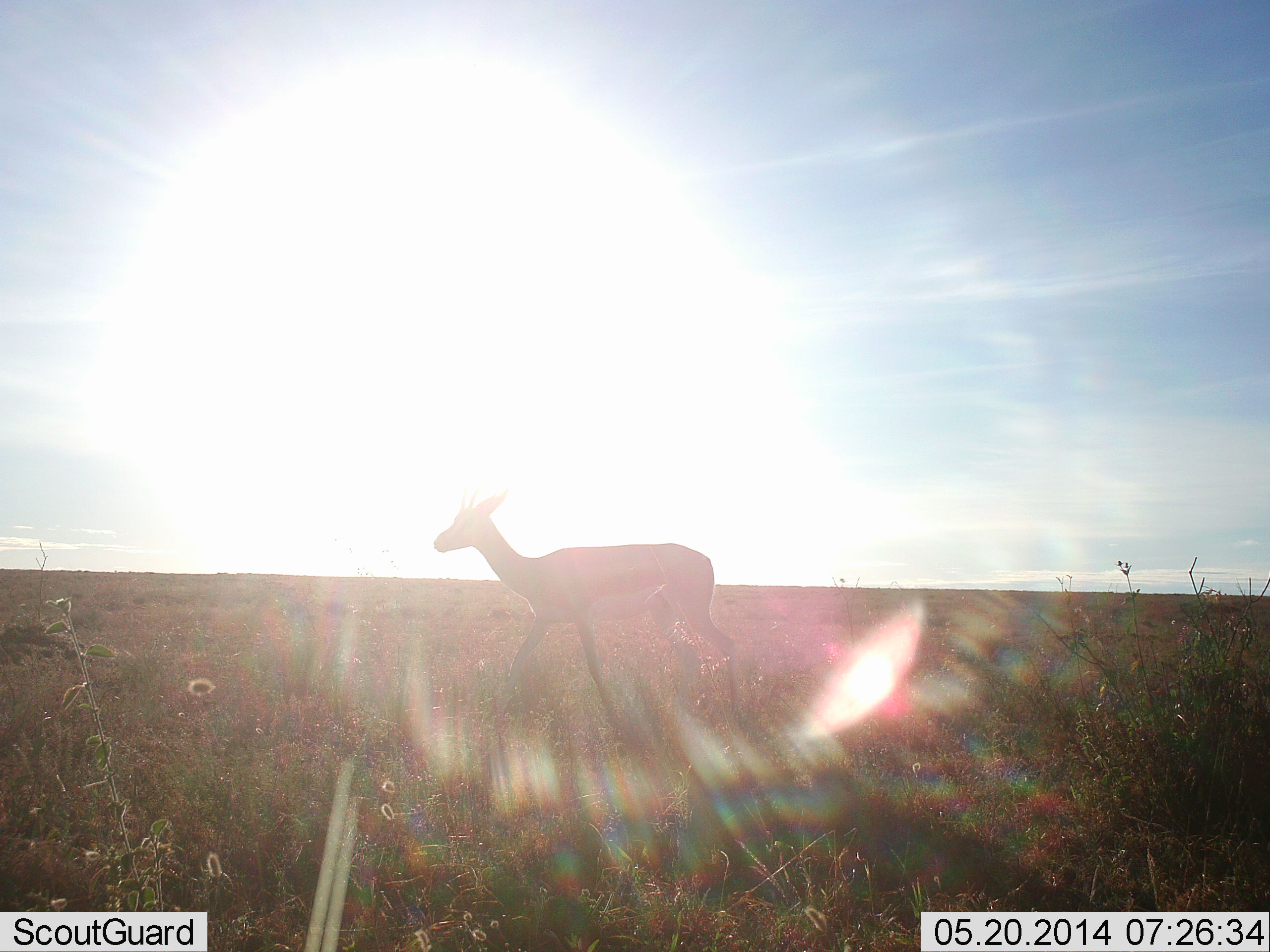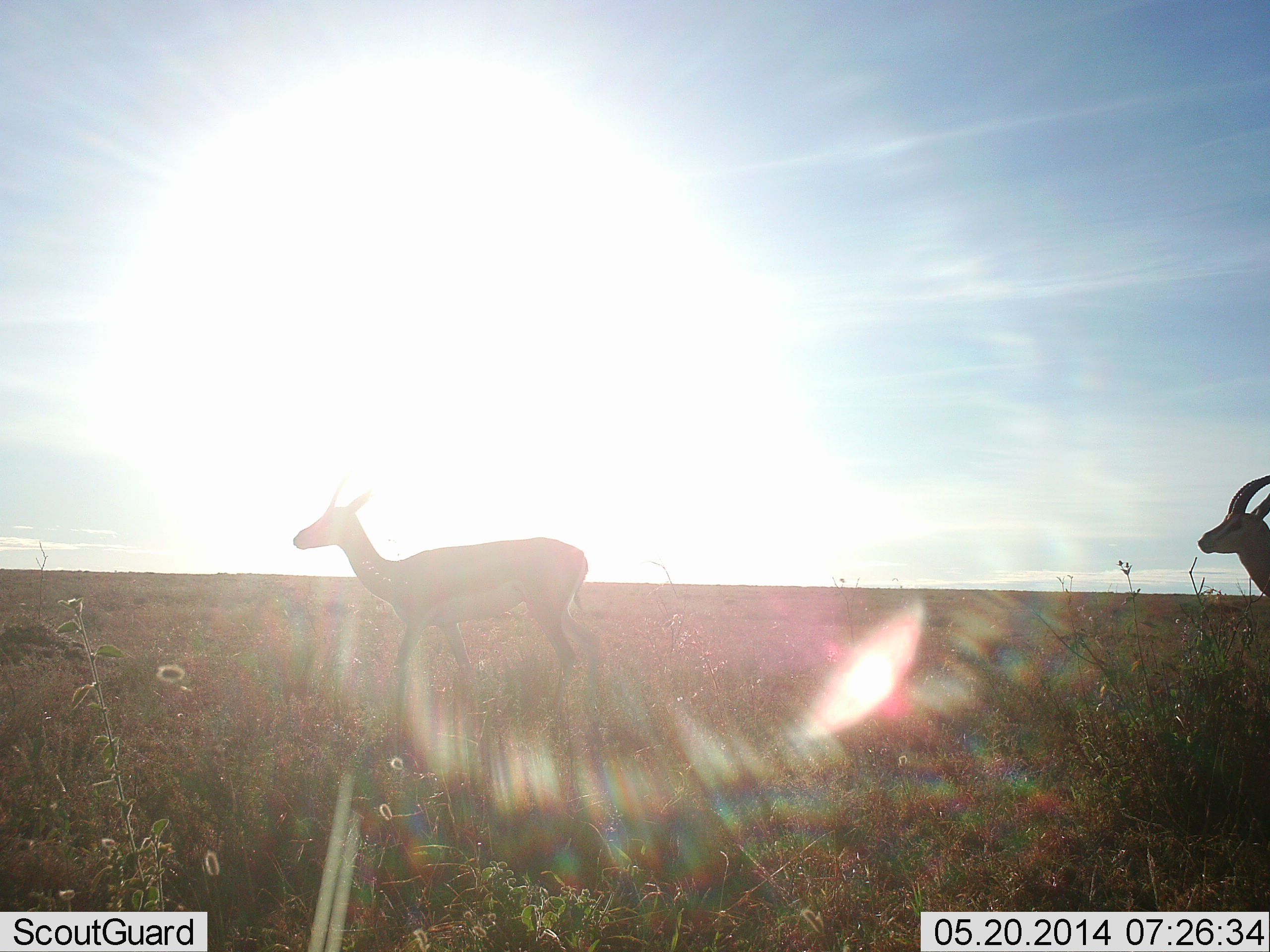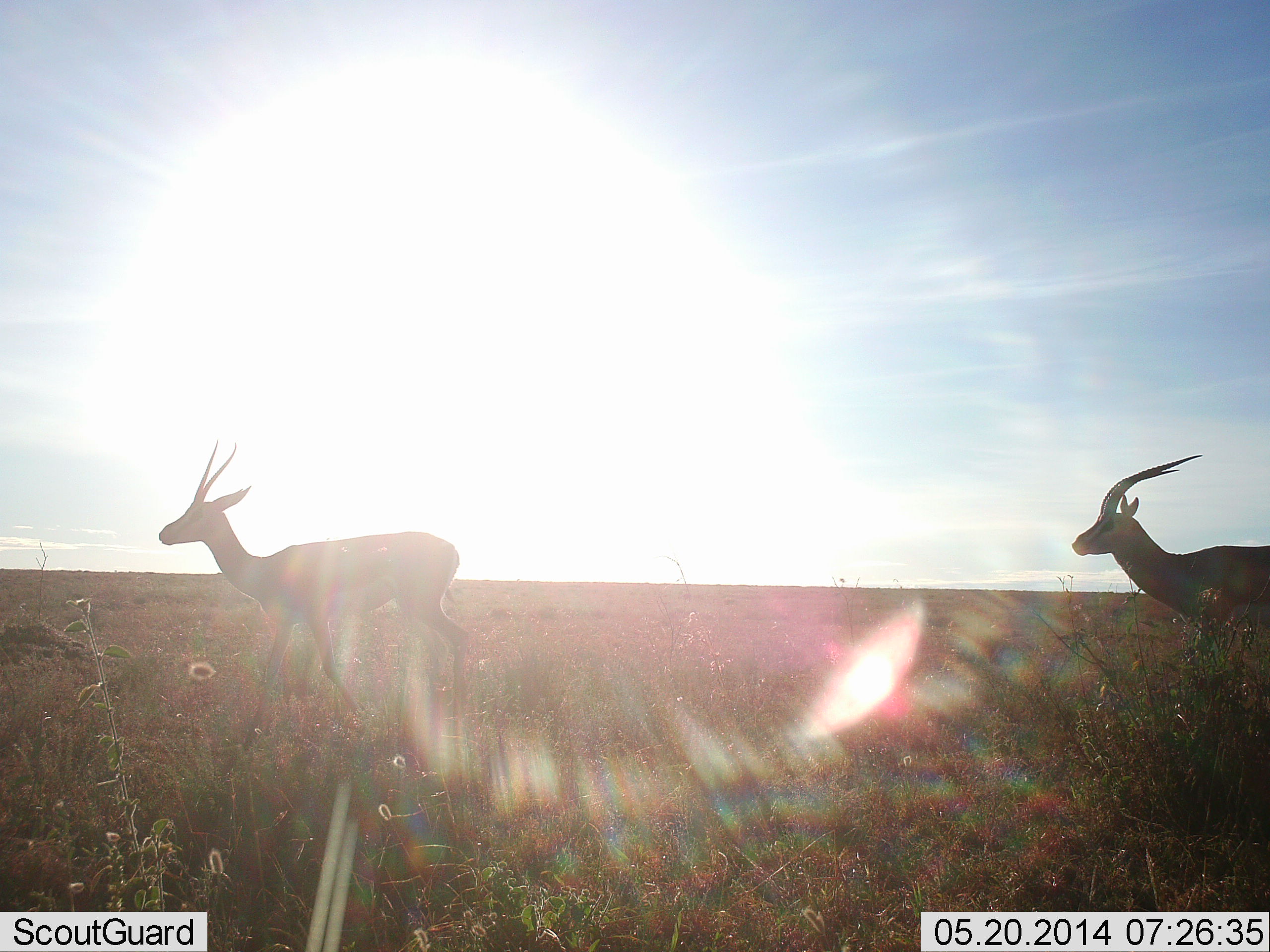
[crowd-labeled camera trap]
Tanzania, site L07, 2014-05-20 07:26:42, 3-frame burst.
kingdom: Animalia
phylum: Chordata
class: Mammalia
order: Artiodactyla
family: Bovidae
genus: Eudorcas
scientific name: Eudorcas thomsonii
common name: thomson's gazelle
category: gazellethomsons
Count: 2.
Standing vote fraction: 0%.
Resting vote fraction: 0%.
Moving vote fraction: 100%.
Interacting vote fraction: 0%.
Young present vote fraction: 0%.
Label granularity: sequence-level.